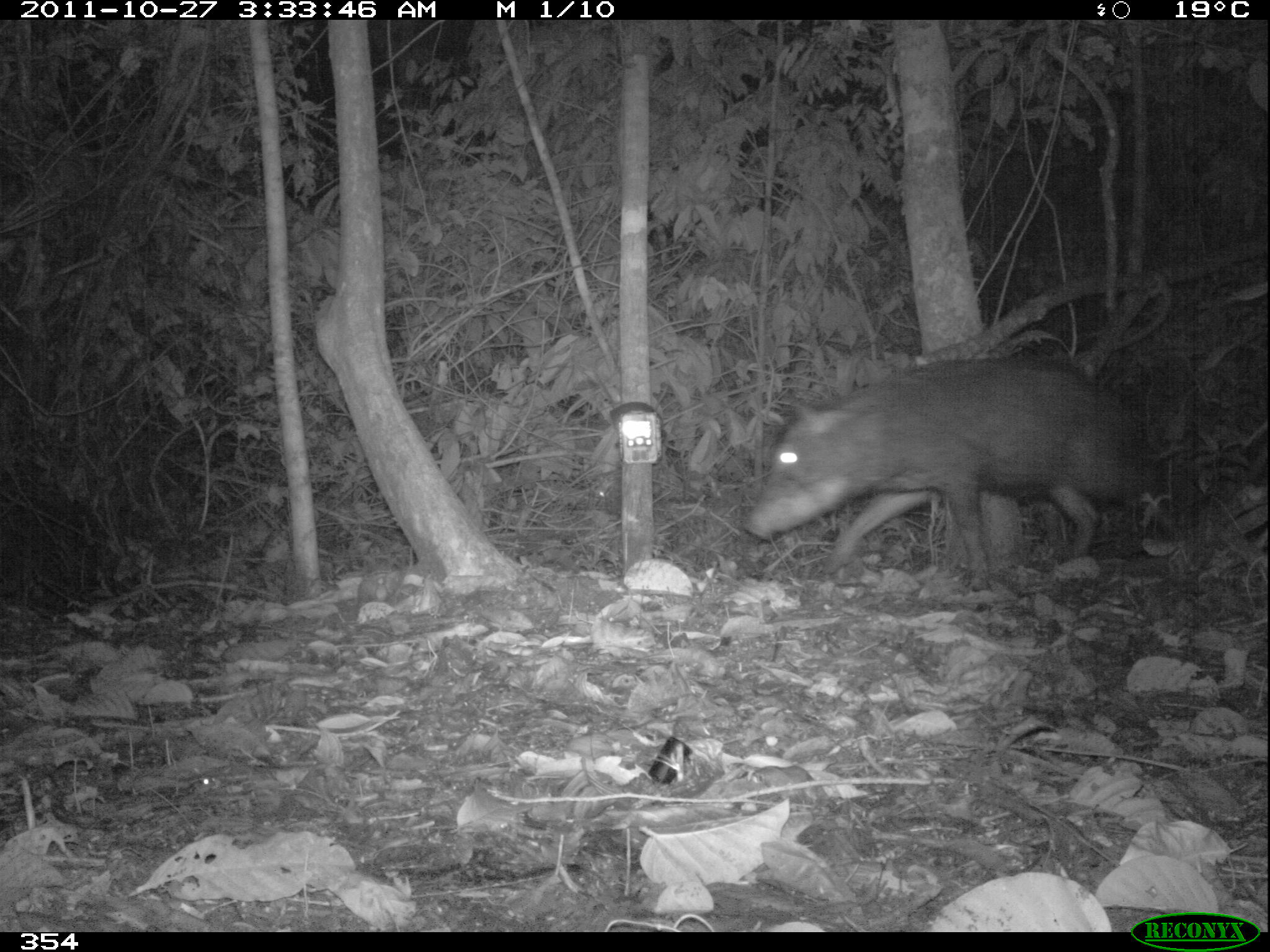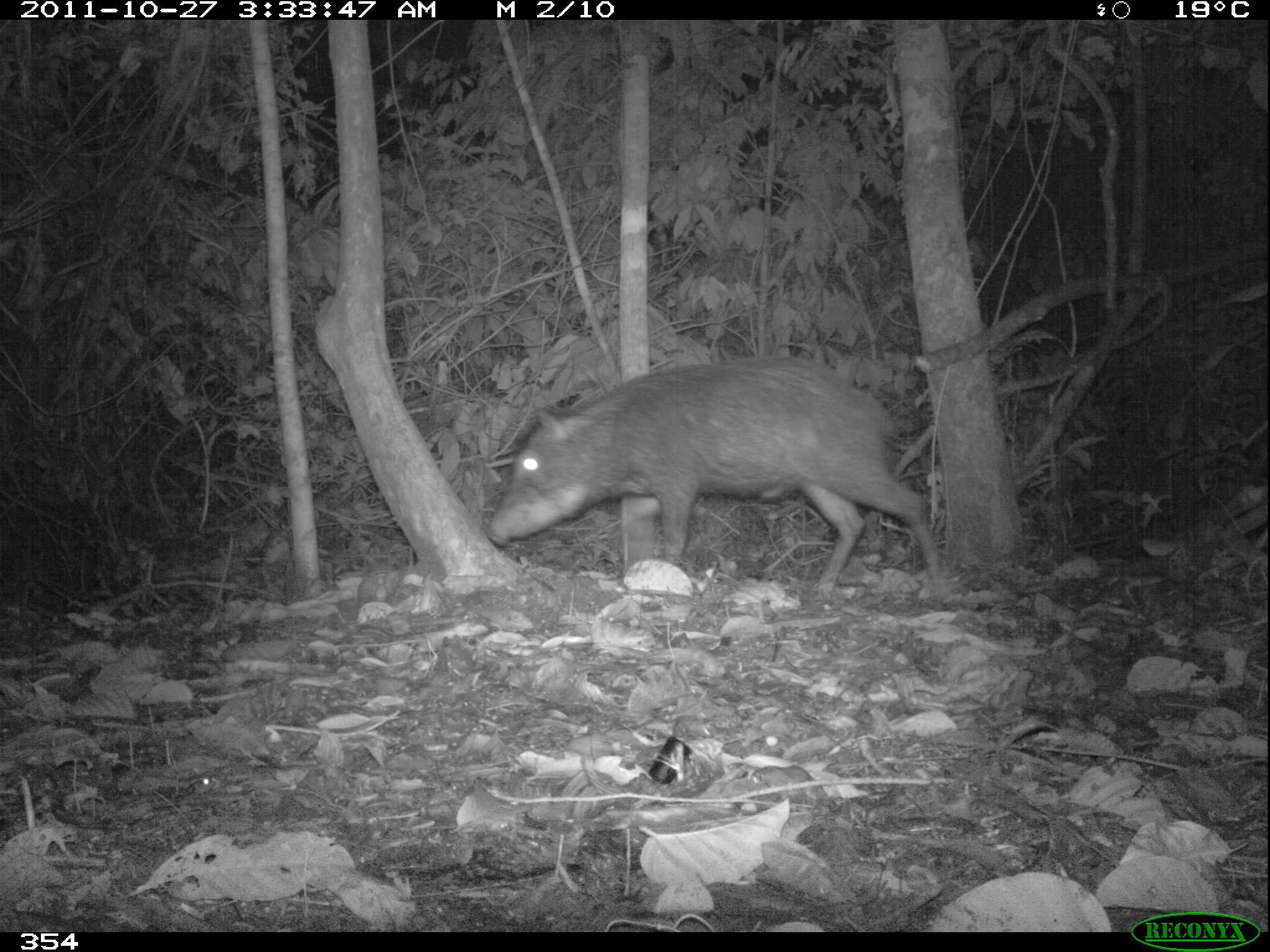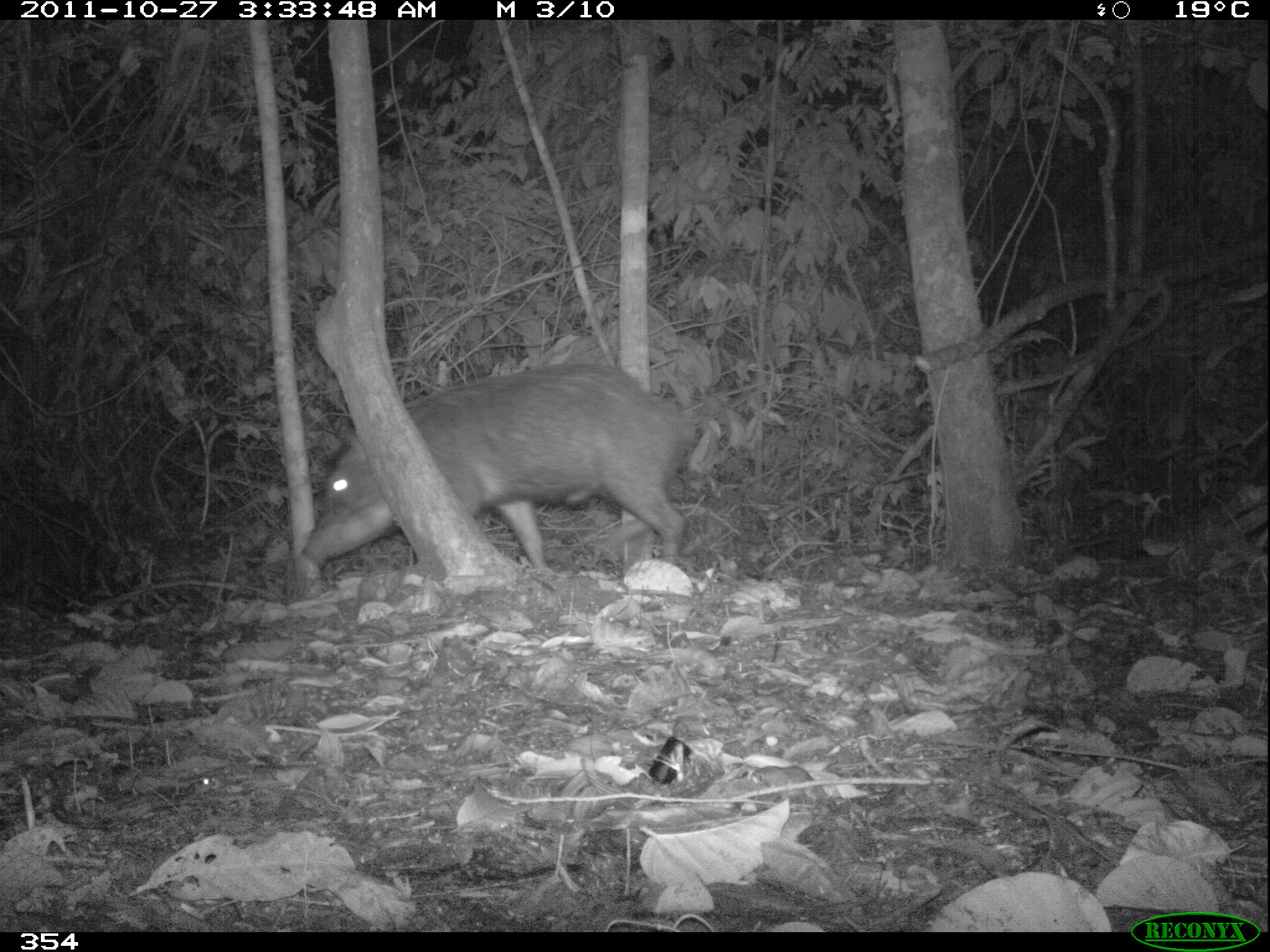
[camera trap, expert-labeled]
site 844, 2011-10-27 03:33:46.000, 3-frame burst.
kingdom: Animalia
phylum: Chordata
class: Mammalia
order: Artiodactyla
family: Tayassuidae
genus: Tayassu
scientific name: Tayassu pecari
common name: white-lipped peccary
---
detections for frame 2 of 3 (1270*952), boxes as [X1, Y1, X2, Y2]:
tayassu pecari: [484, 353, 946, 591]